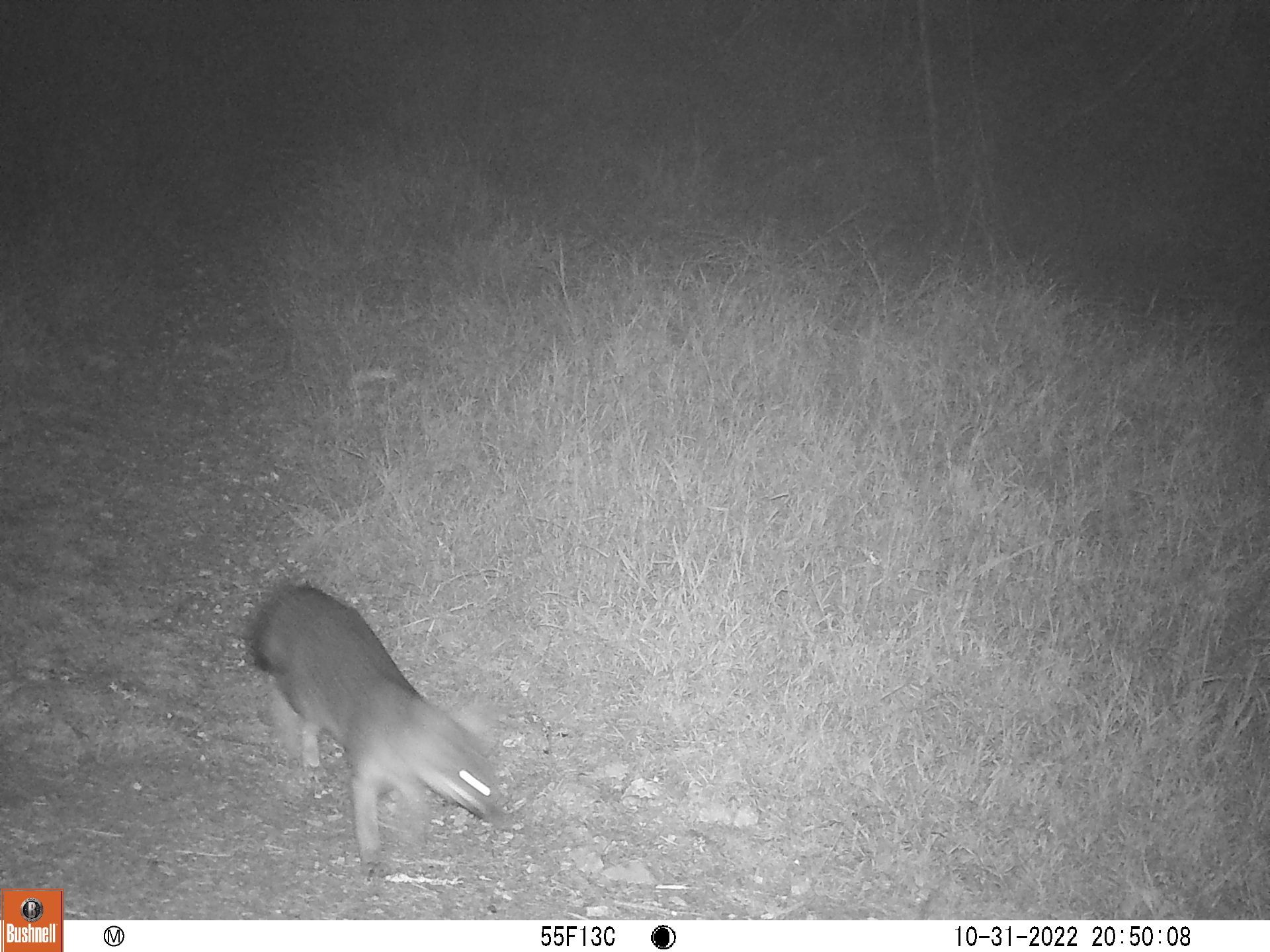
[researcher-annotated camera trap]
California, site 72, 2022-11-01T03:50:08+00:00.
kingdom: Animalia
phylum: Chordata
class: Mammalia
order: Carnivora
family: Canidae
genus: Urocyon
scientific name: Urocyon cinereoargenteus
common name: gray fox